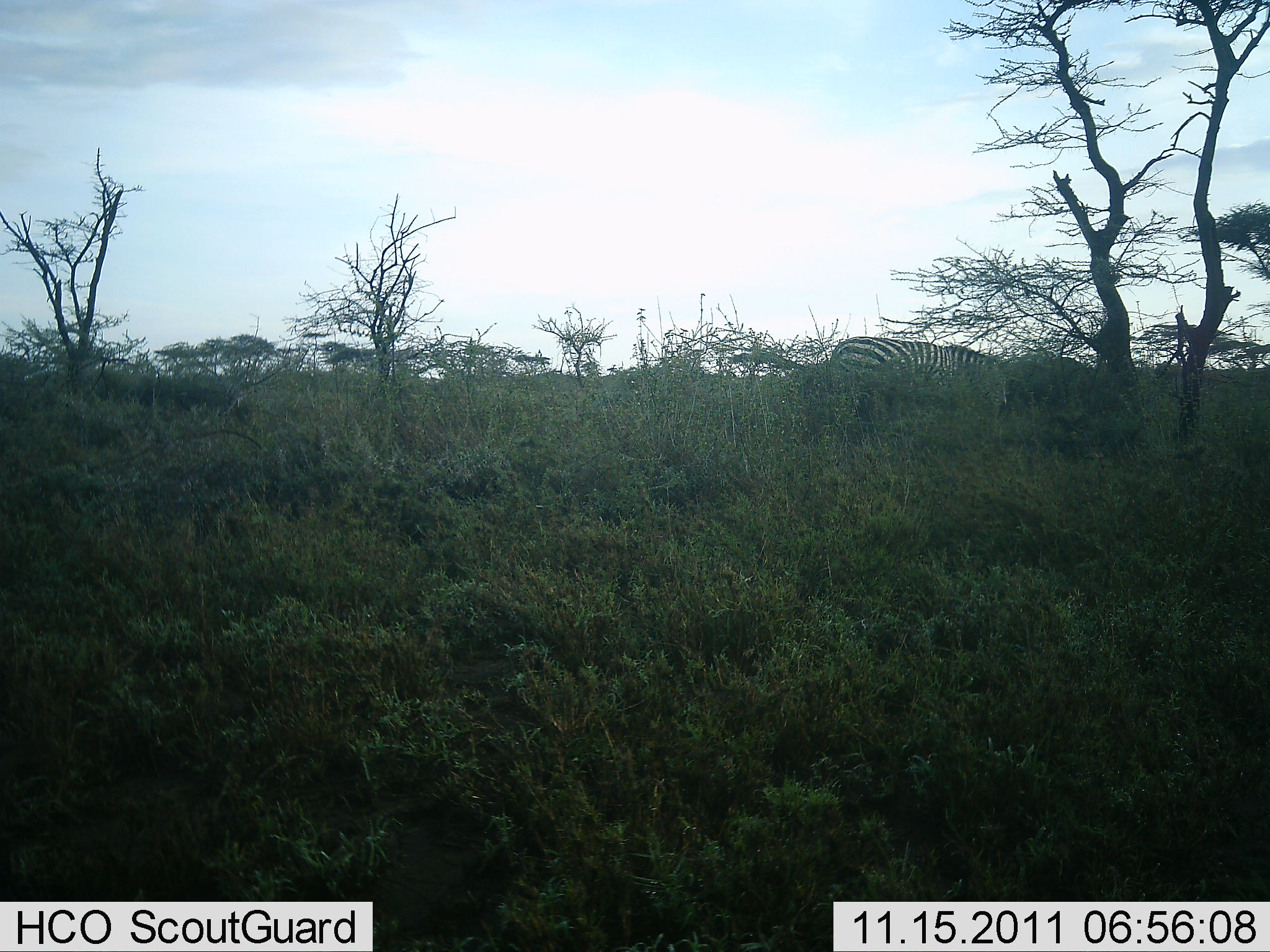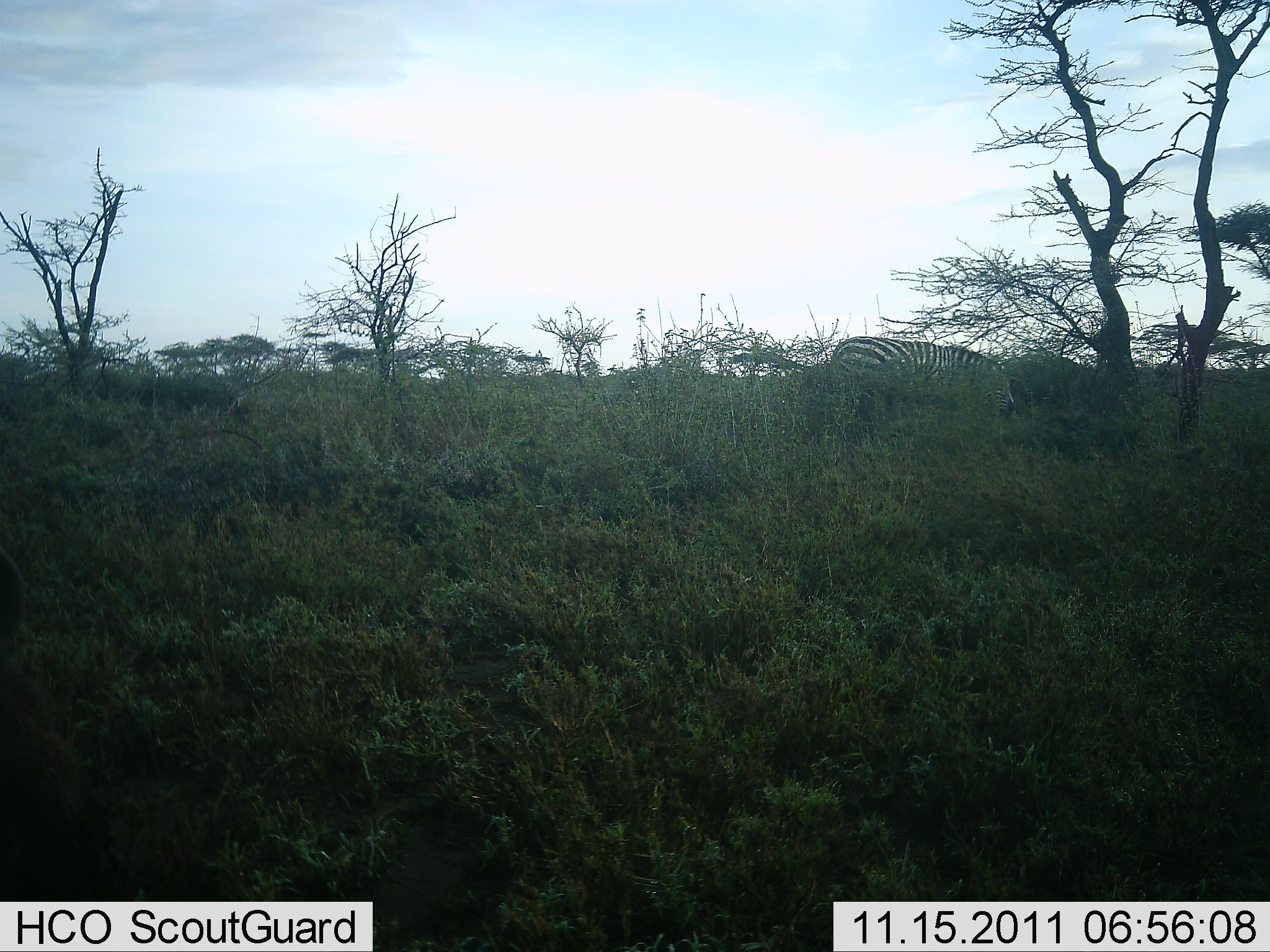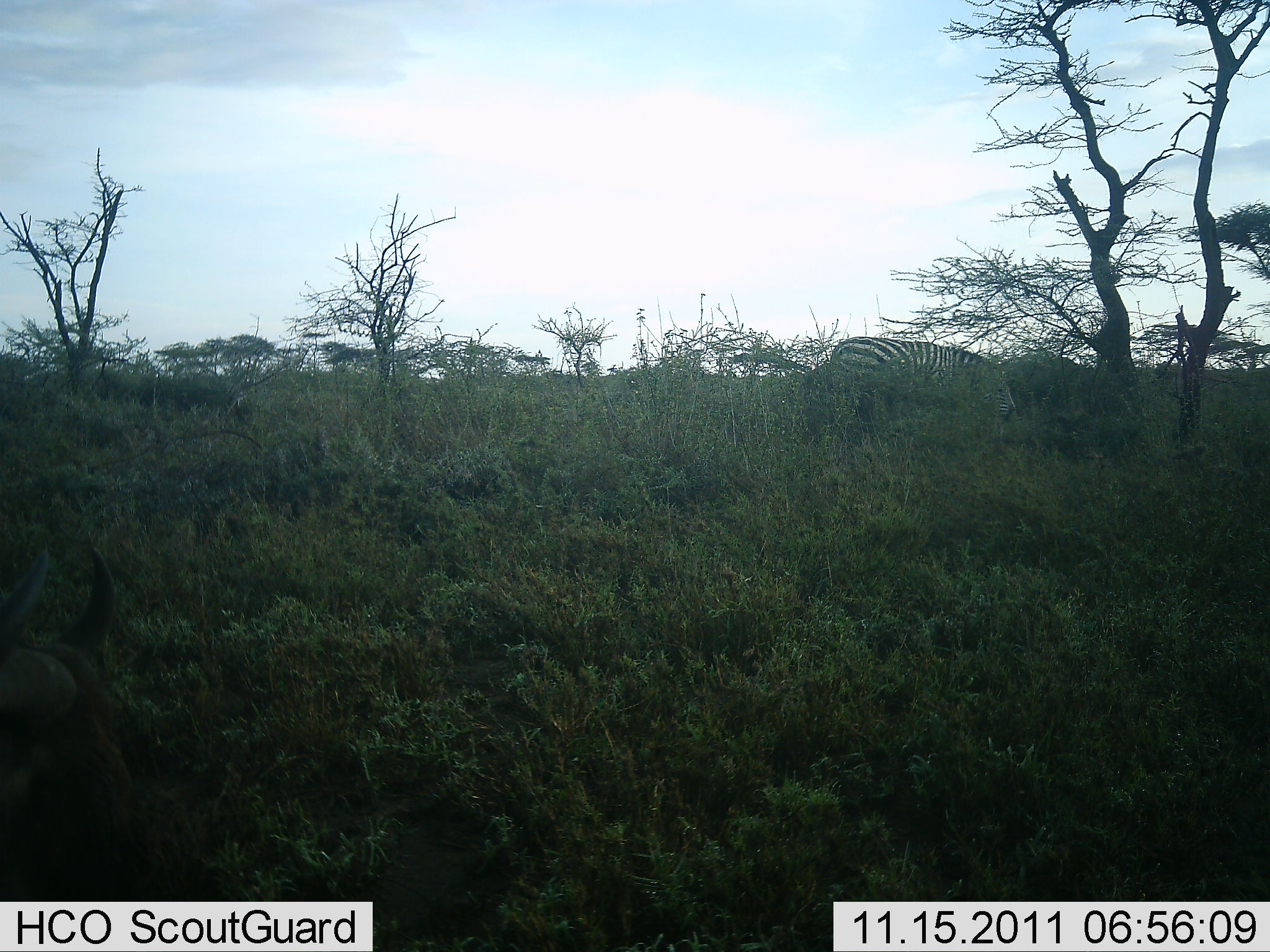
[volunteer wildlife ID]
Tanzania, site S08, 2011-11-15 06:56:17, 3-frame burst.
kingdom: Animalia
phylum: Chordata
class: Mammalia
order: Perissodactyla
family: Equidae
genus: Equus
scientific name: Equus quagga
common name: plains zebra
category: zebra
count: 1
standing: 31%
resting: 0%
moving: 0%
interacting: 0%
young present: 0%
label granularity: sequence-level